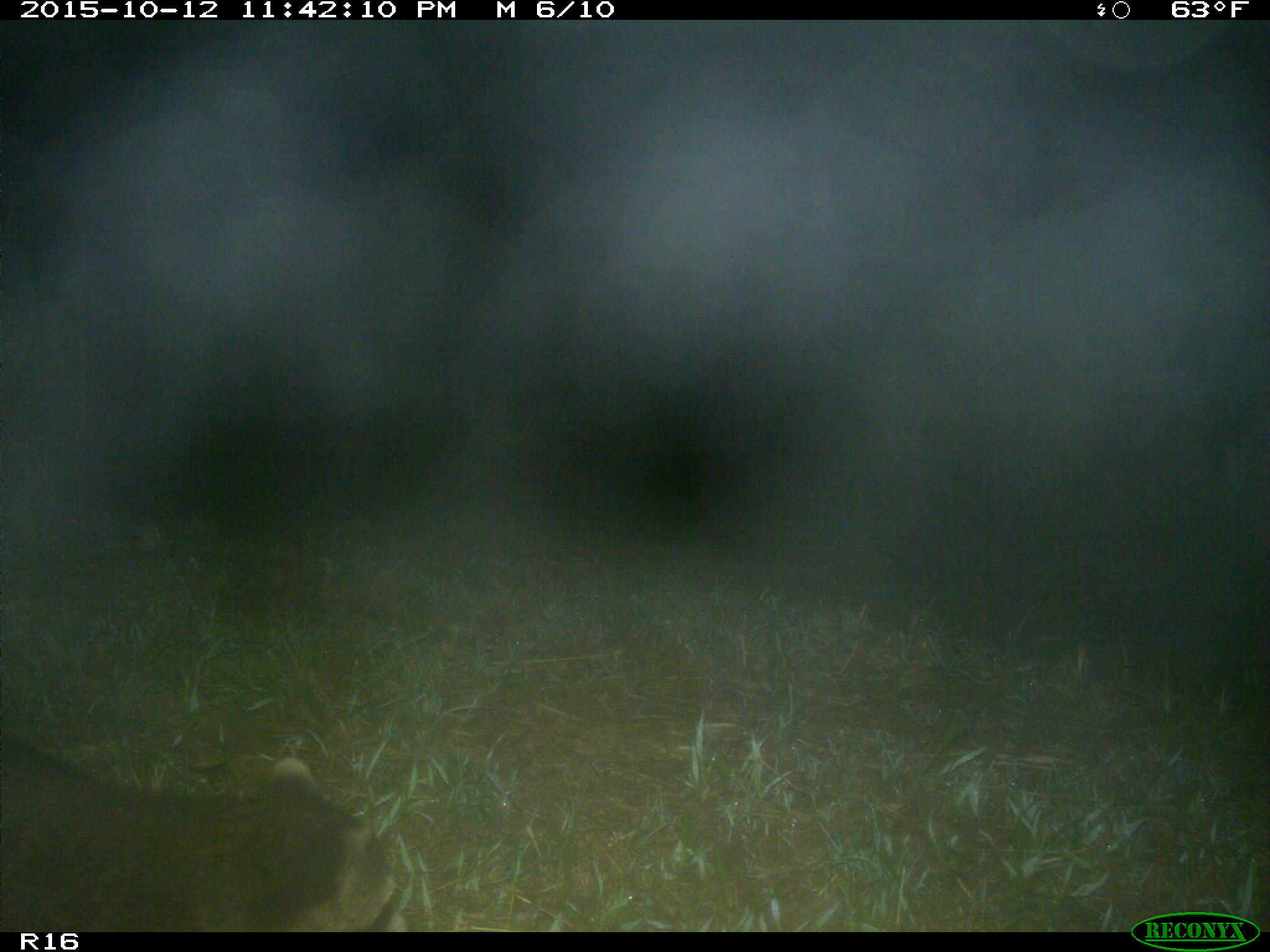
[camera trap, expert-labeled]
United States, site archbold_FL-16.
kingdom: Animalia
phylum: Chordata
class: Mammalia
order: Carnivora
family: Procyonidae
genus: Procyon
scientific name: Procyon lotor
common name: common raccoon